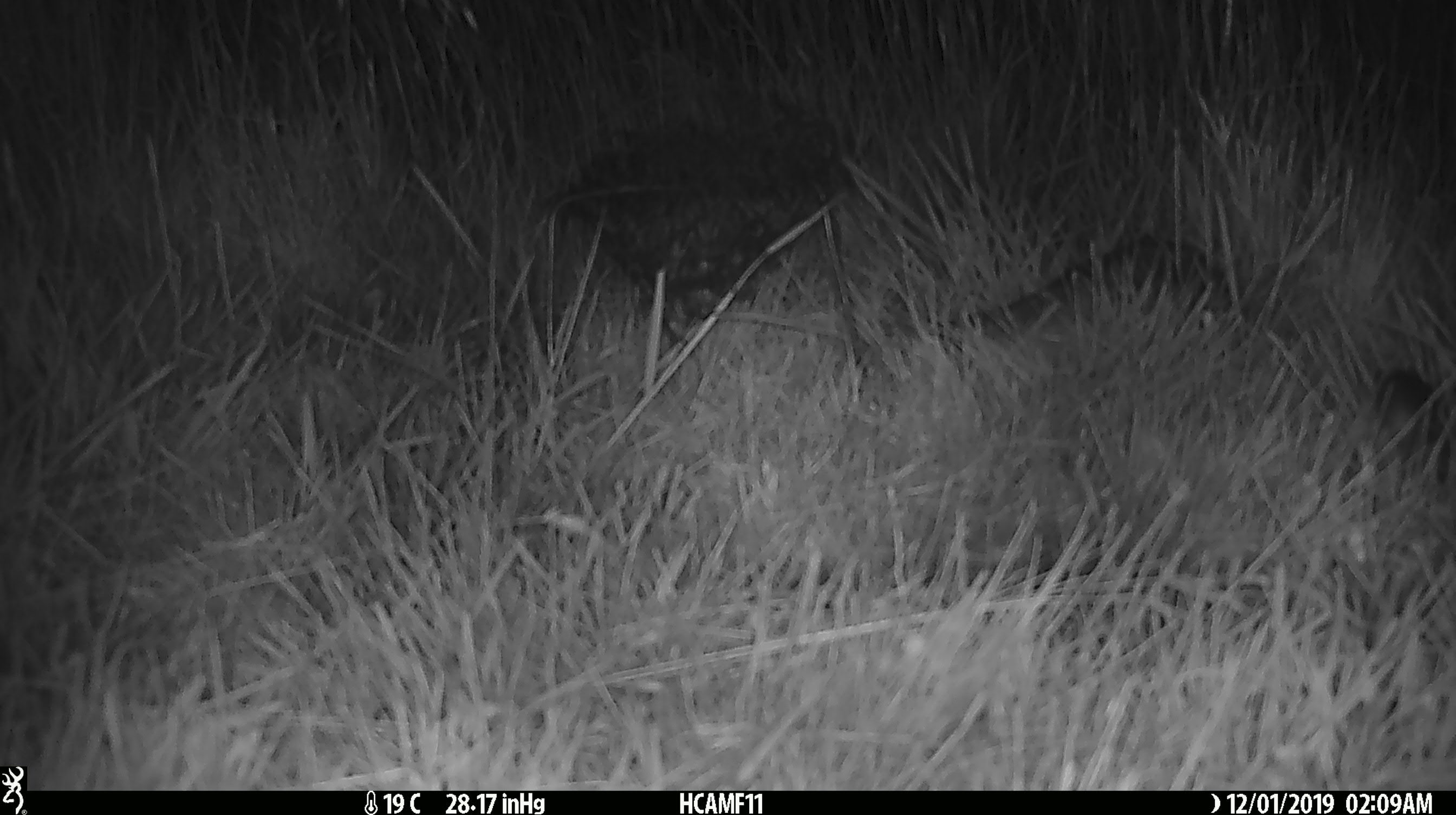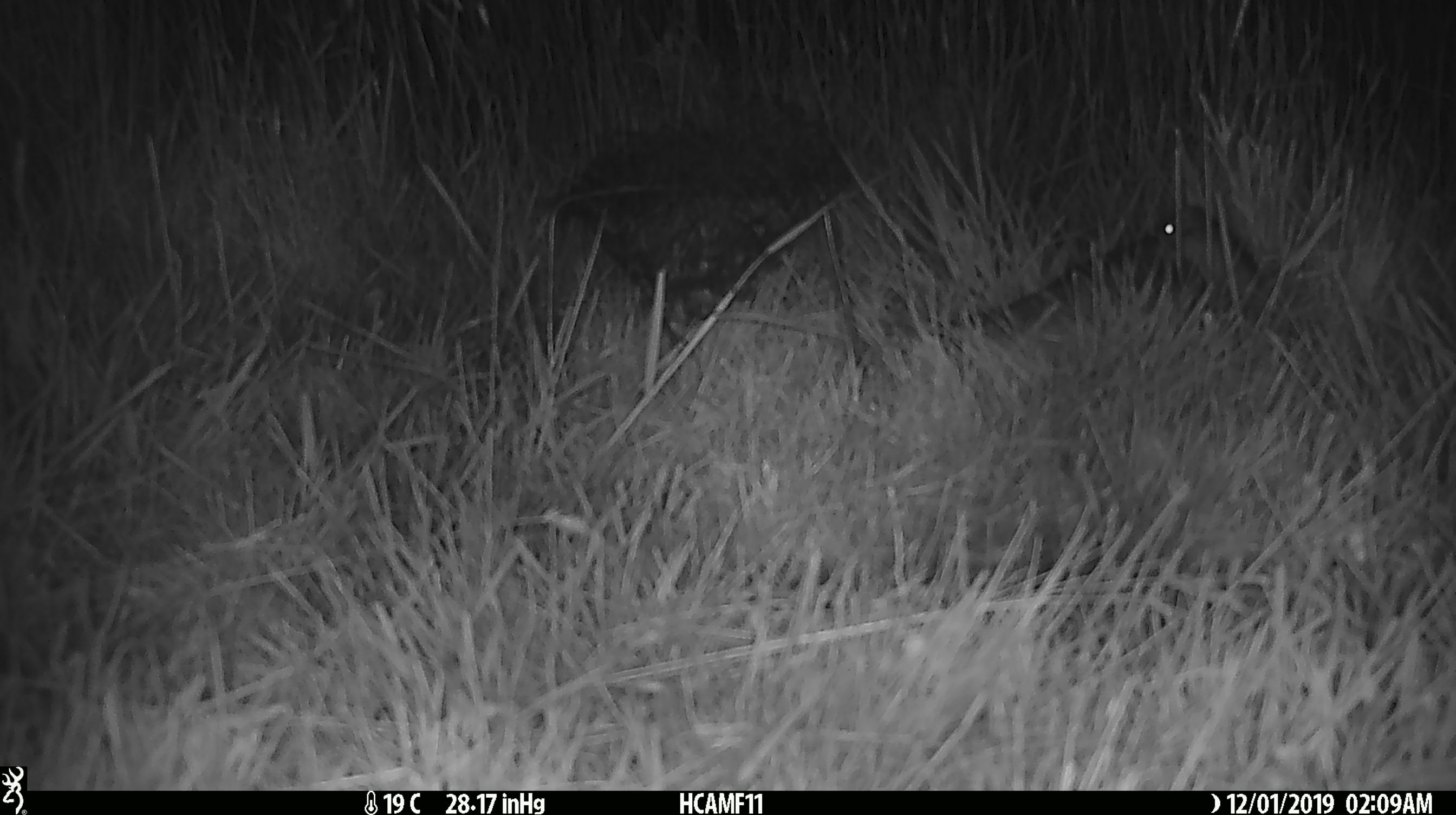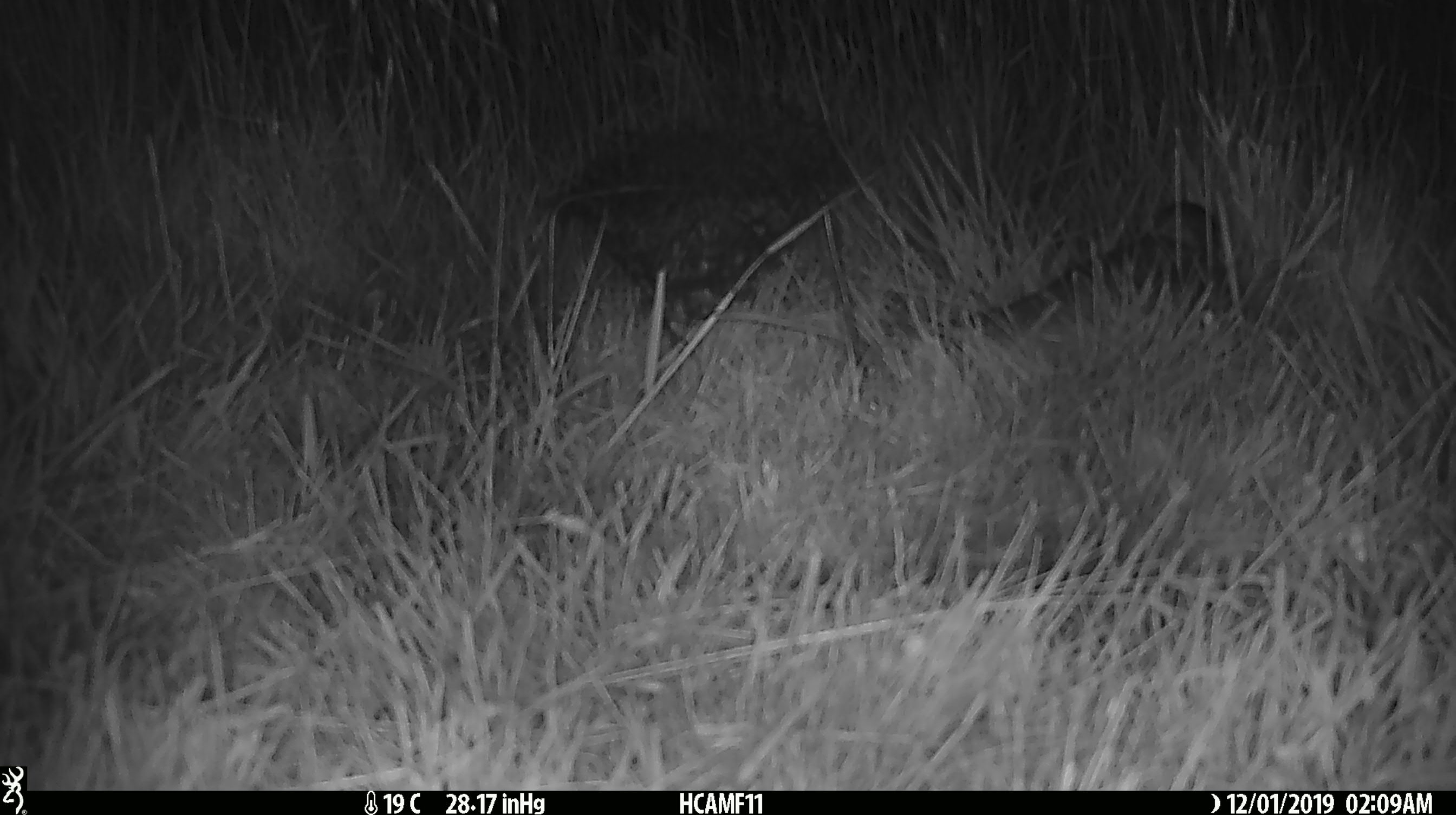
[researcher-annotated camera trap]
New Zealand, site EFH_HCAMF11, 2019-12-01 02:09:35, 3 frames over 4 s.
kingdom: Animalia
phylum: Chordata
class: Mammalia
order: Rodentia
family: Muridae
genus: Mus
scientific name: Mus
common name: mouse